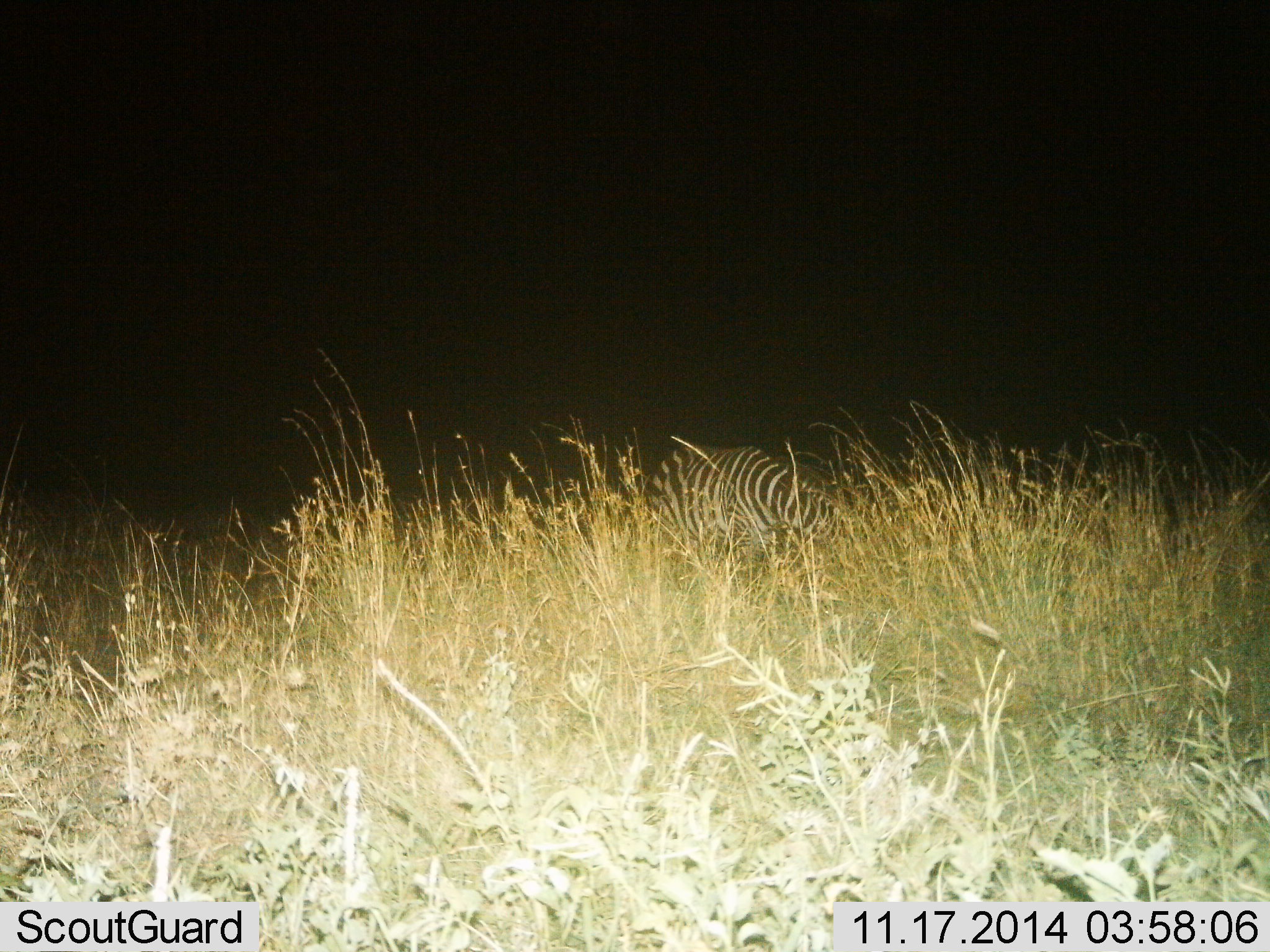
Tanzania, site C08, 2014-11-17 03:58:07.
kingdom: Animalia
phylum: Chordata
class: Mammalia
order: Perissodactyla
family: Equidae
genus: Equus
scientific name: Equus quagga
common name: plains zebra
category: zebra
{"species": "zebra (plains zebra) (Equus quagga)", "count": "1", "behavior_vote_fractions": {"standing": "30%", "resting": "0%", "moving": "0%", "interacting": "0%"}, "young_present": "0%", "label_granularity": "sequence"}